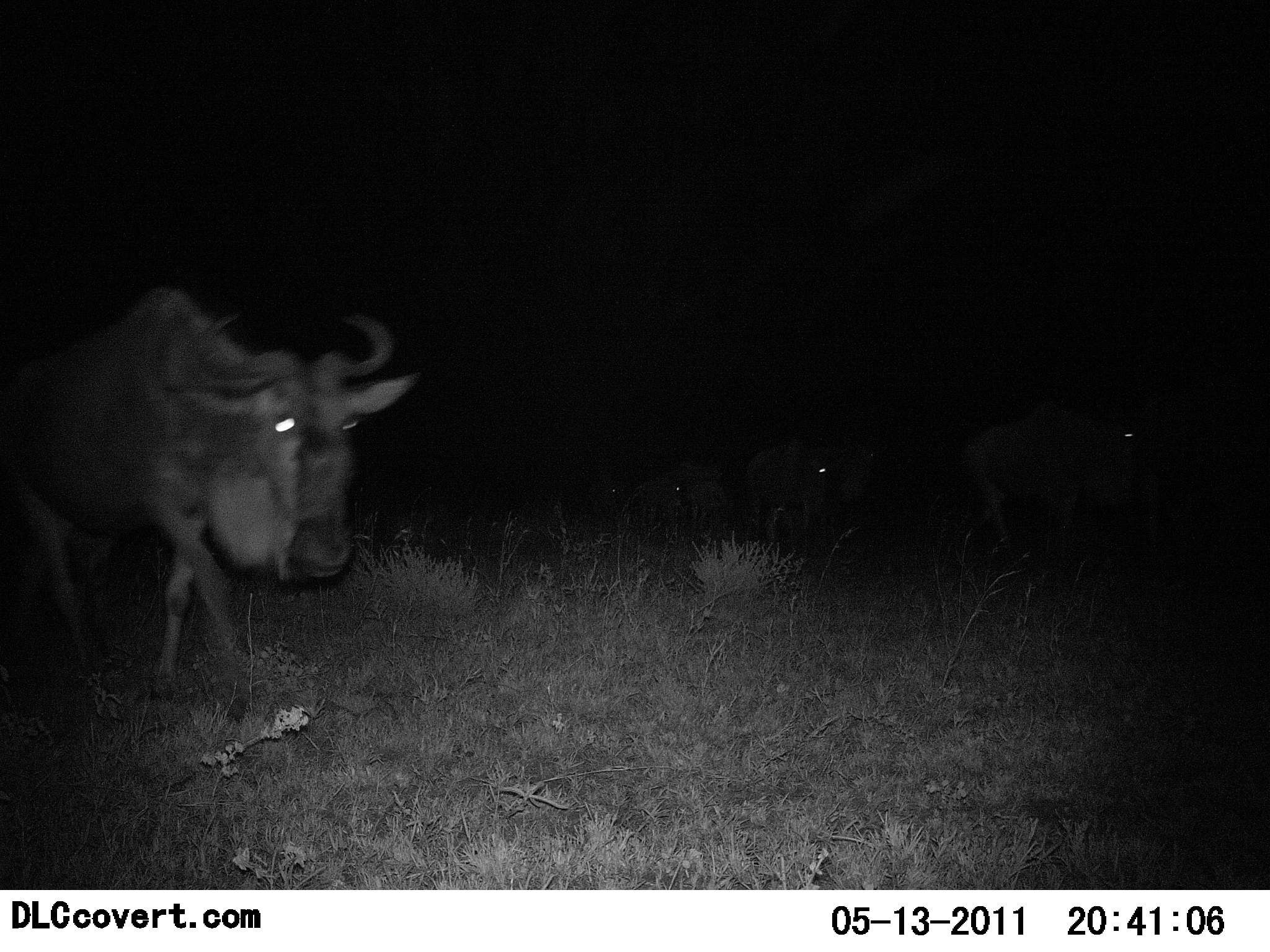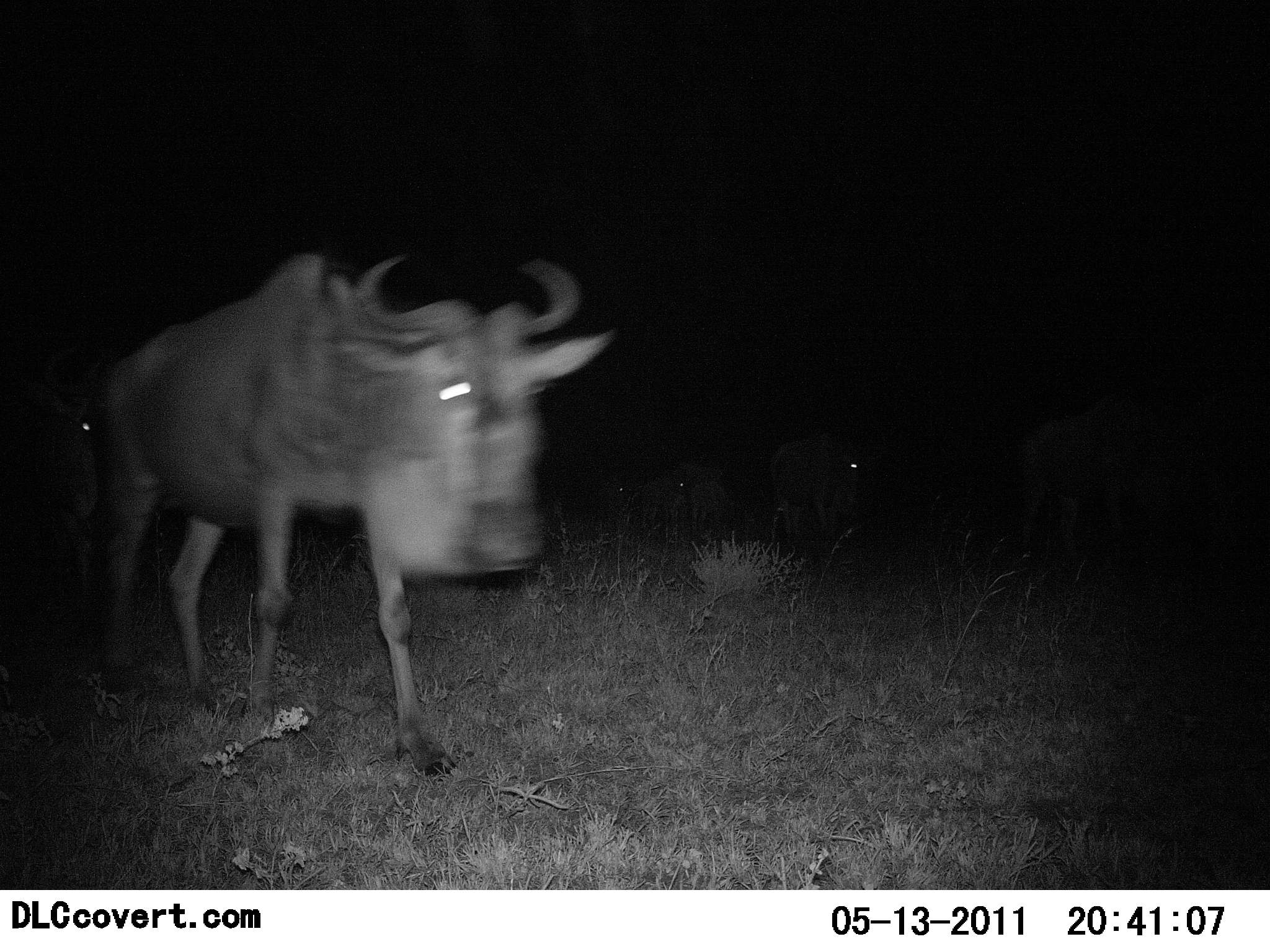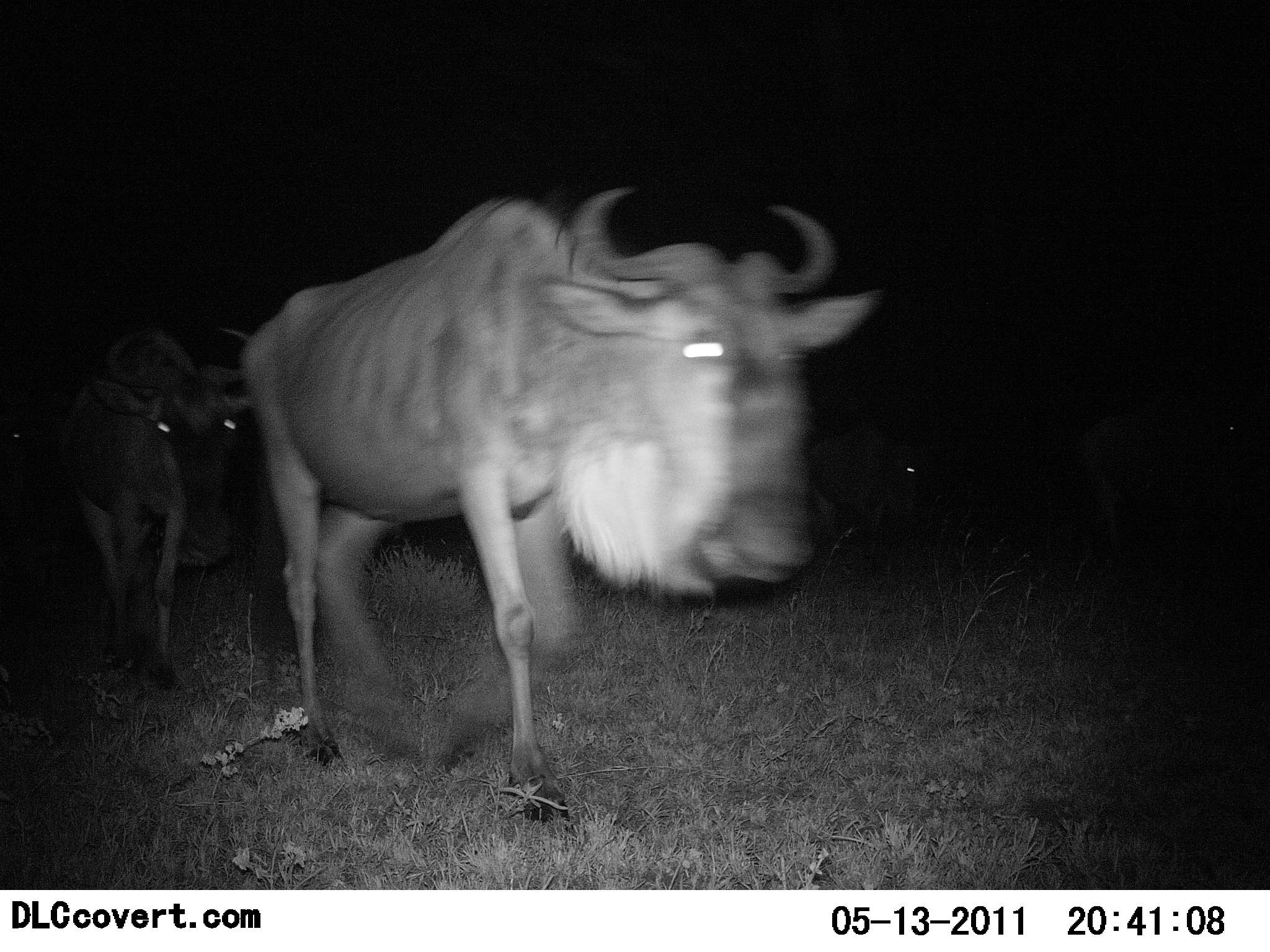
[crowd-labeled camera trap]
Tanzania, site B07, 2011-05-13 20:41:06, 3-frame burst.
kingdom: Animalia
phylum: Chordata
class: Mammalia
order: Artiodactyla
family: Bovidae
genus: Connochaetes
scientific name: Connochaetes taurinus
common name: blue wildebeest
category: wildebeest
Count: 4.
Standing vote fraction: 0%.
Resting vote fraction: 0%.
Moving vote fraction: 100%.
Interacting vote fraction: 0%.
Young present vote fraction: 9%.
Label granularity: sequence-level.